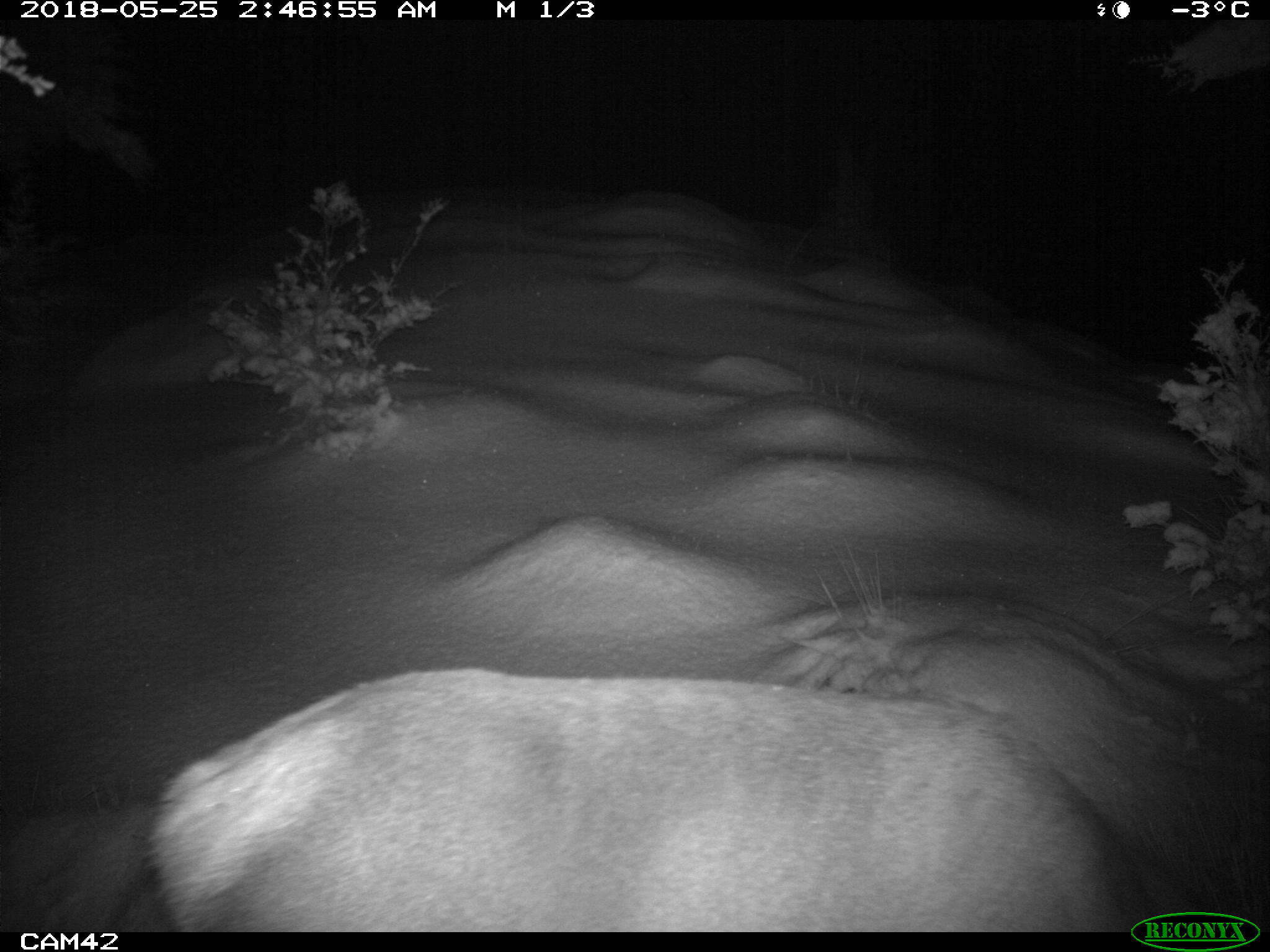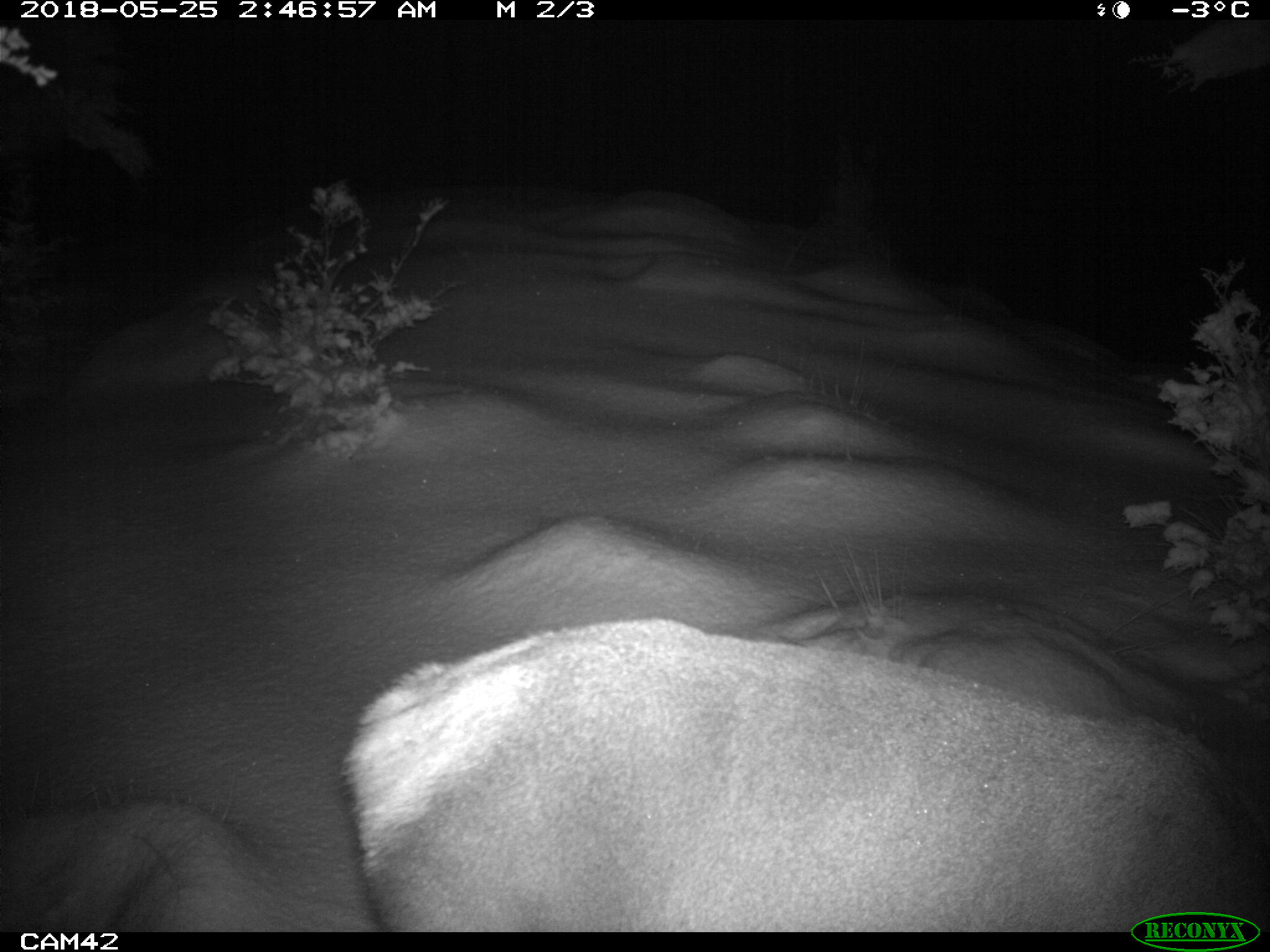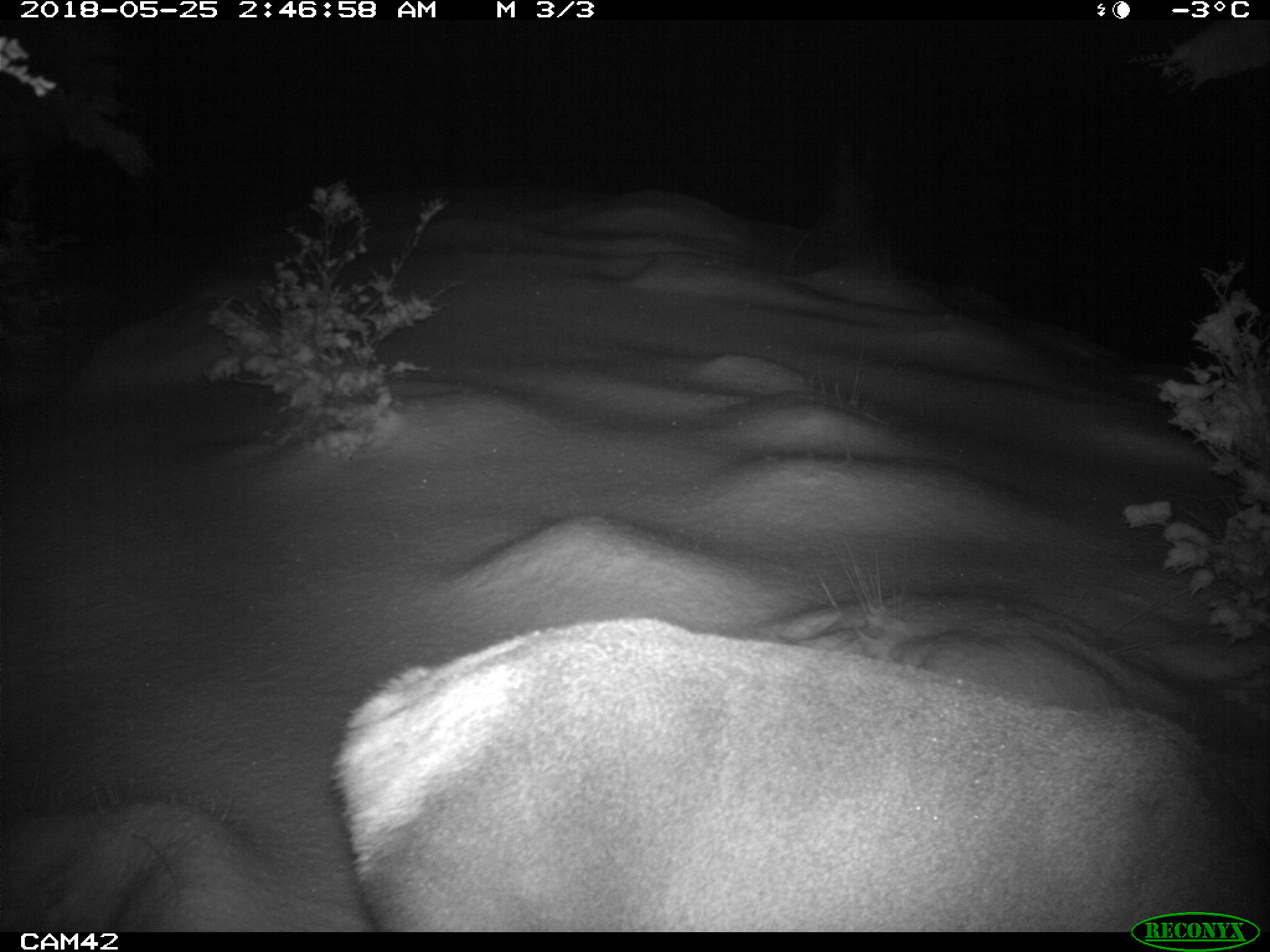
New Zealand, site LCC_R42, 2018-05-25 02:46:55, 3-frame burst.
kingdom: Animalia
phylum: Chordata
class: Mammalia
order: Artiodactyla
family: Cervidae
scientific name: Cervidae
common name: deer